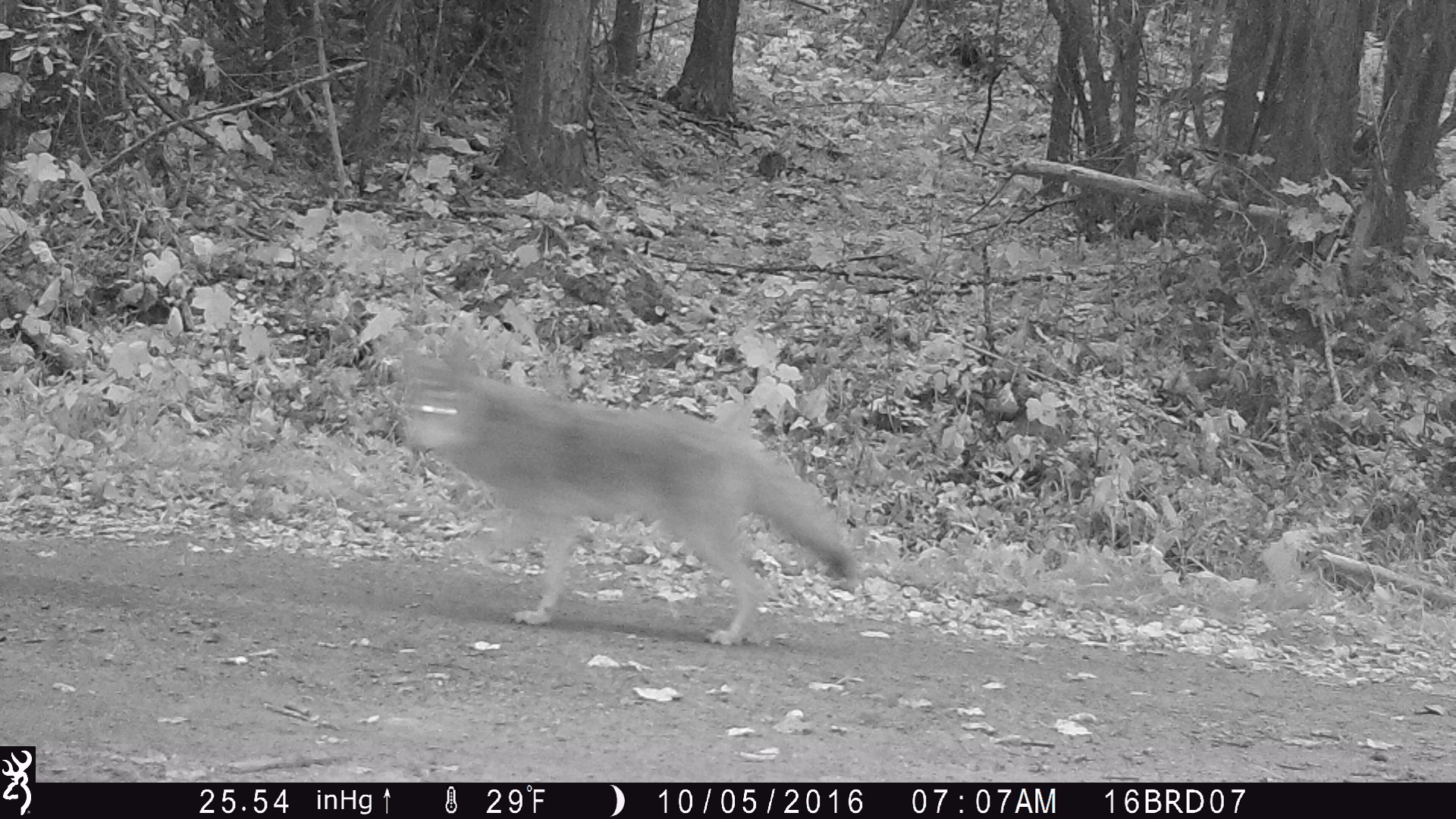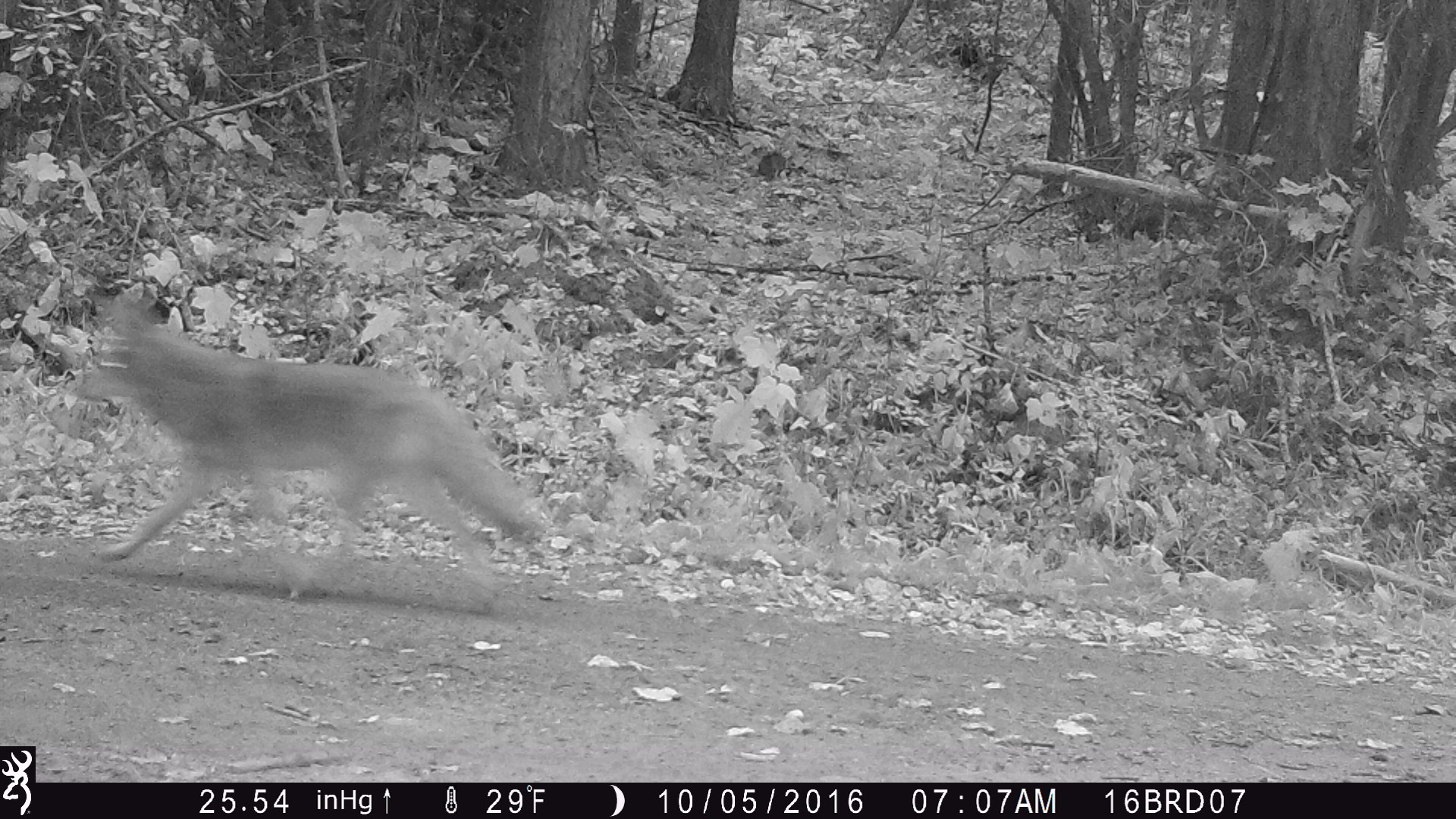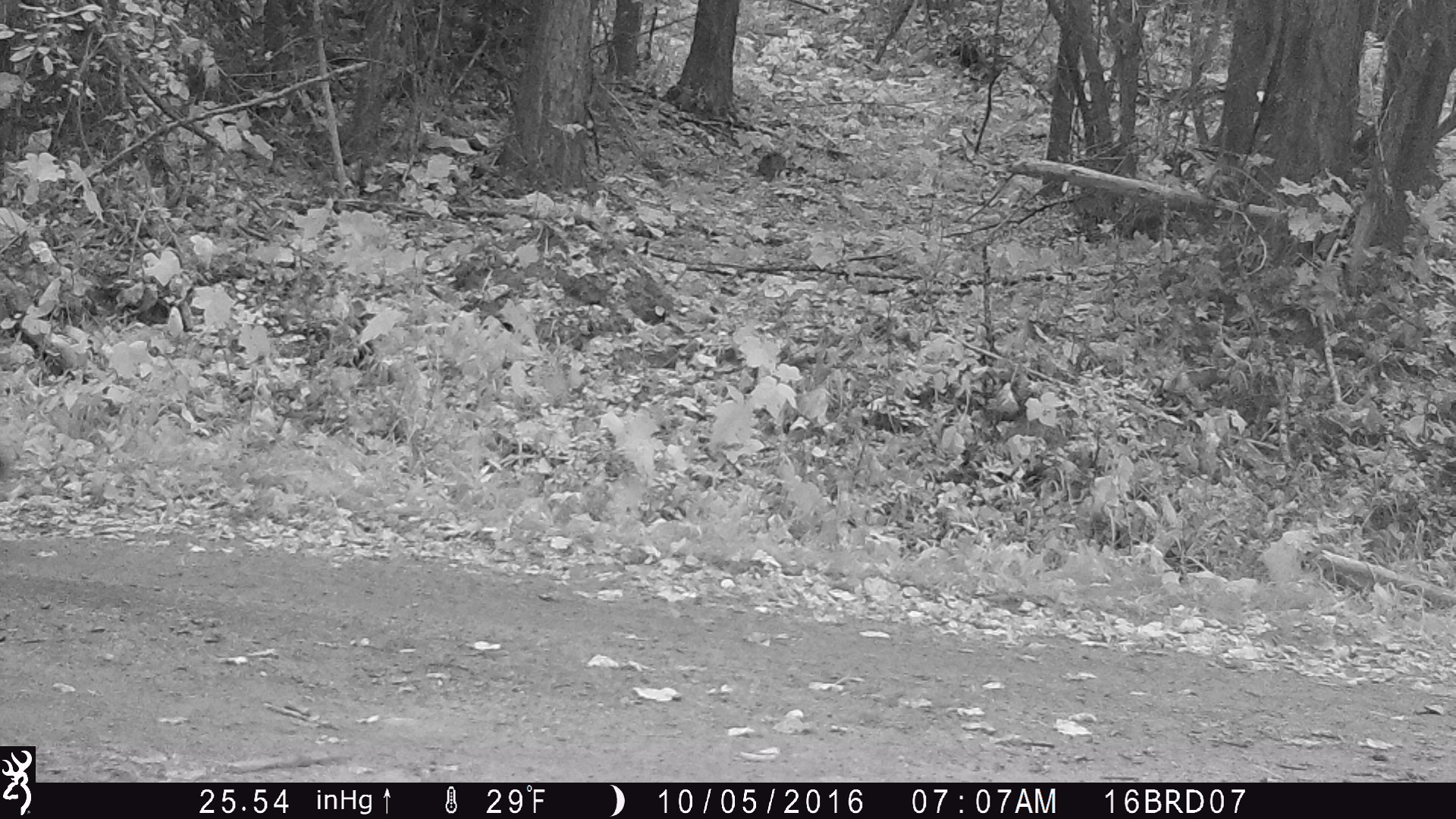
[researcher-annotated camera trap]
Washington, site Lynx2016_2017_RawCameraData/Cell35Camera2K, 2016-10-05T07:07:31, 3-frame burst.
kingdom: Animalia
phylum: Chordata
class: Mammalia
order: Carnivora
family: Canidae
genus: Canis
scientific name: Canis latrans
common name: coyote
Canis latrans (coyote). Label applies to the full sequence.